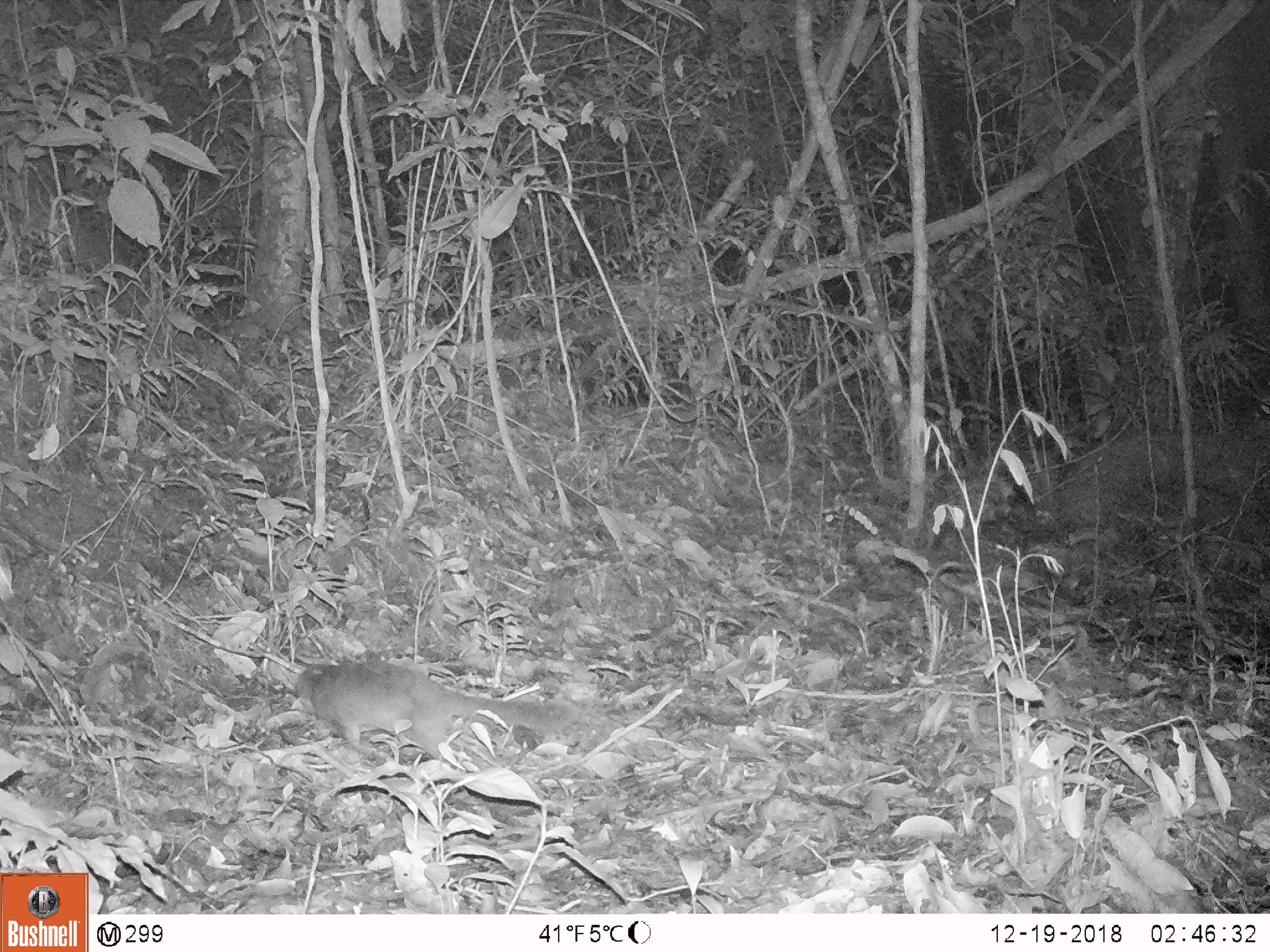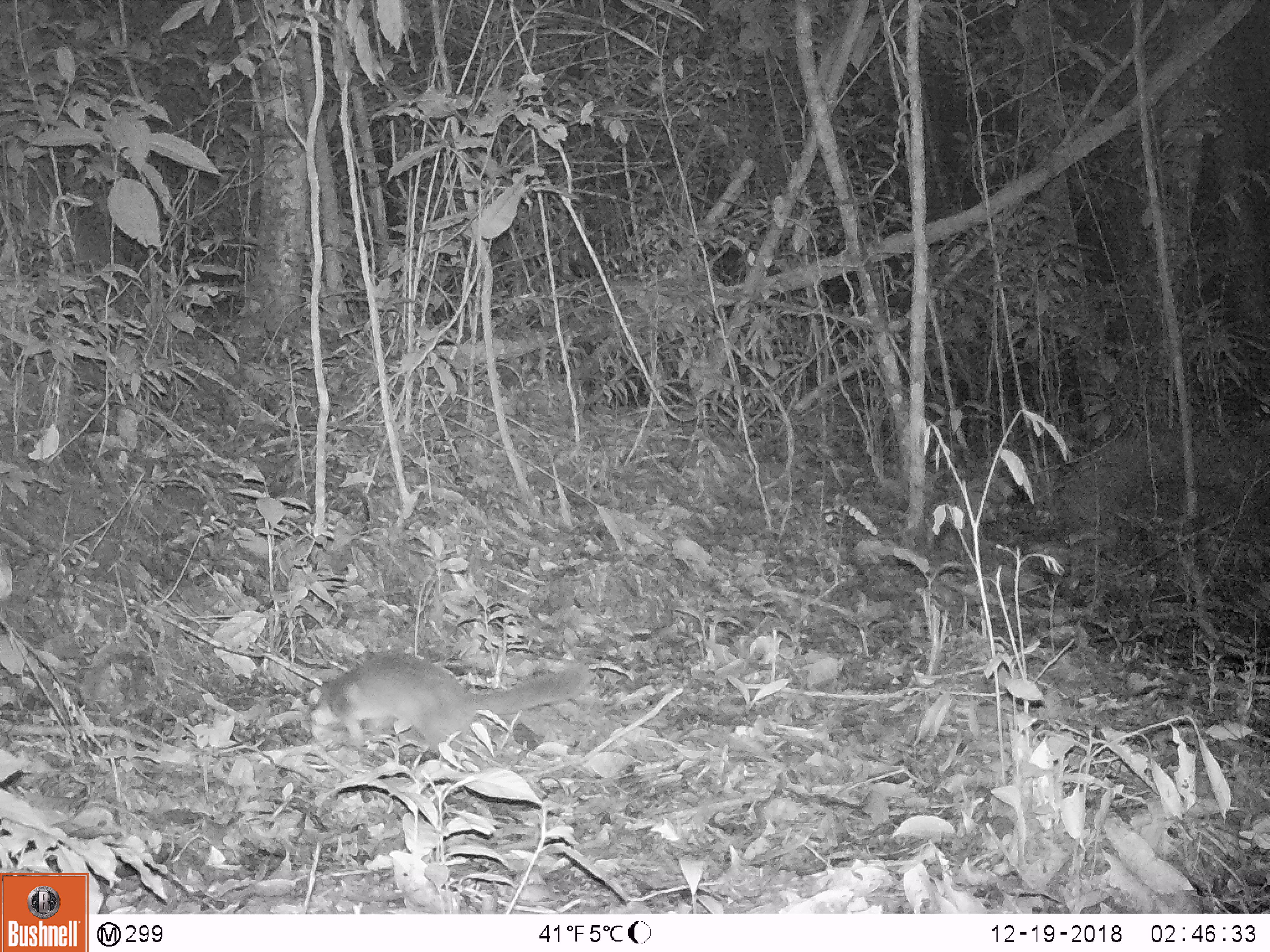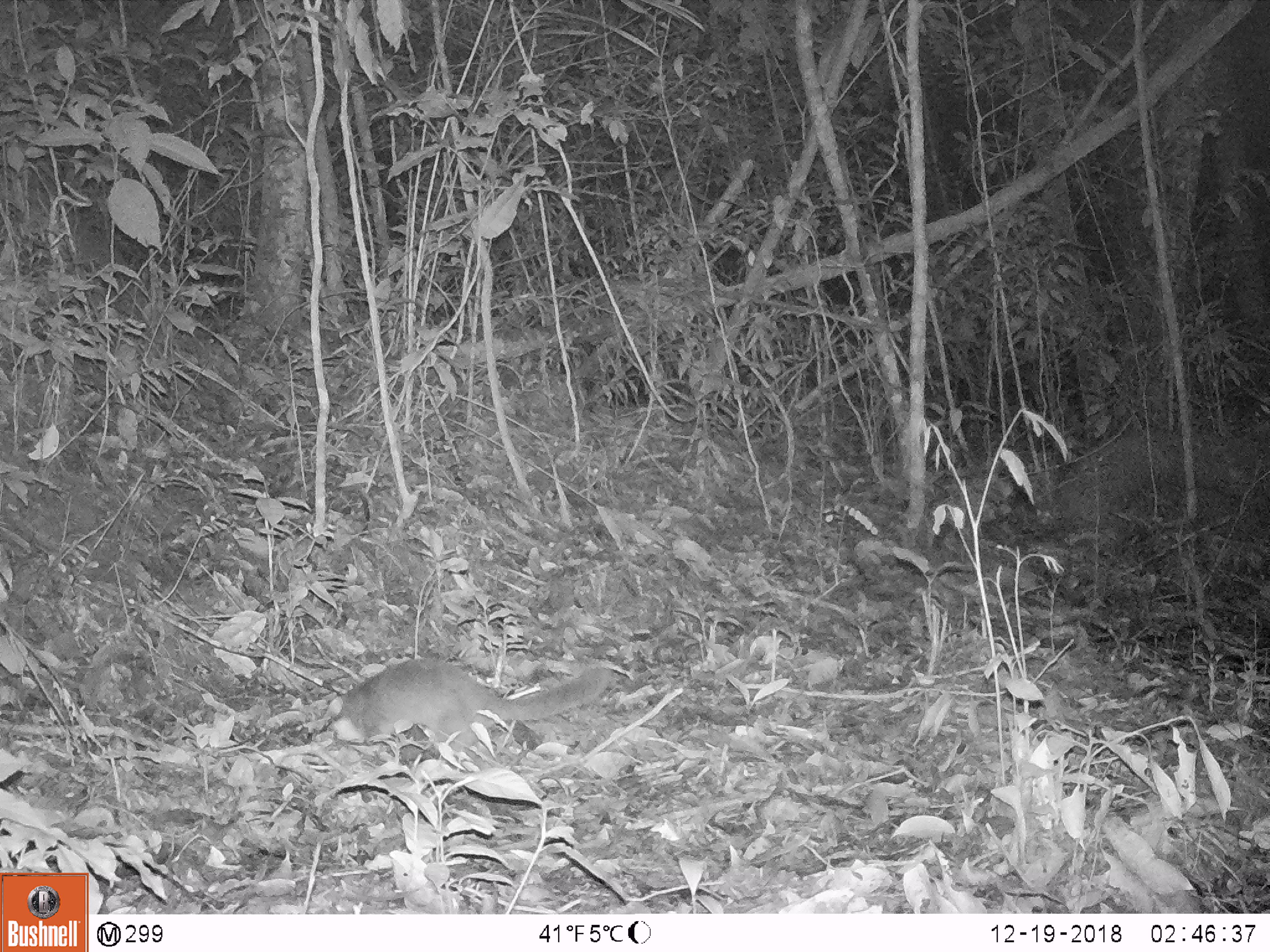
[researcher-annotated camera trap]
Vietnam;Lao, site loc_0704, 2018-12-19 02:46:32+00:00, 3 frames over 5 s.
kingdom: Animalia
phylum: Chordata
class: Mammalia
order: Carnivora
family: Mustelidae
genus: Melogale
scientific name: Melogale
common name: ferret badger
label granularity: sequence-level